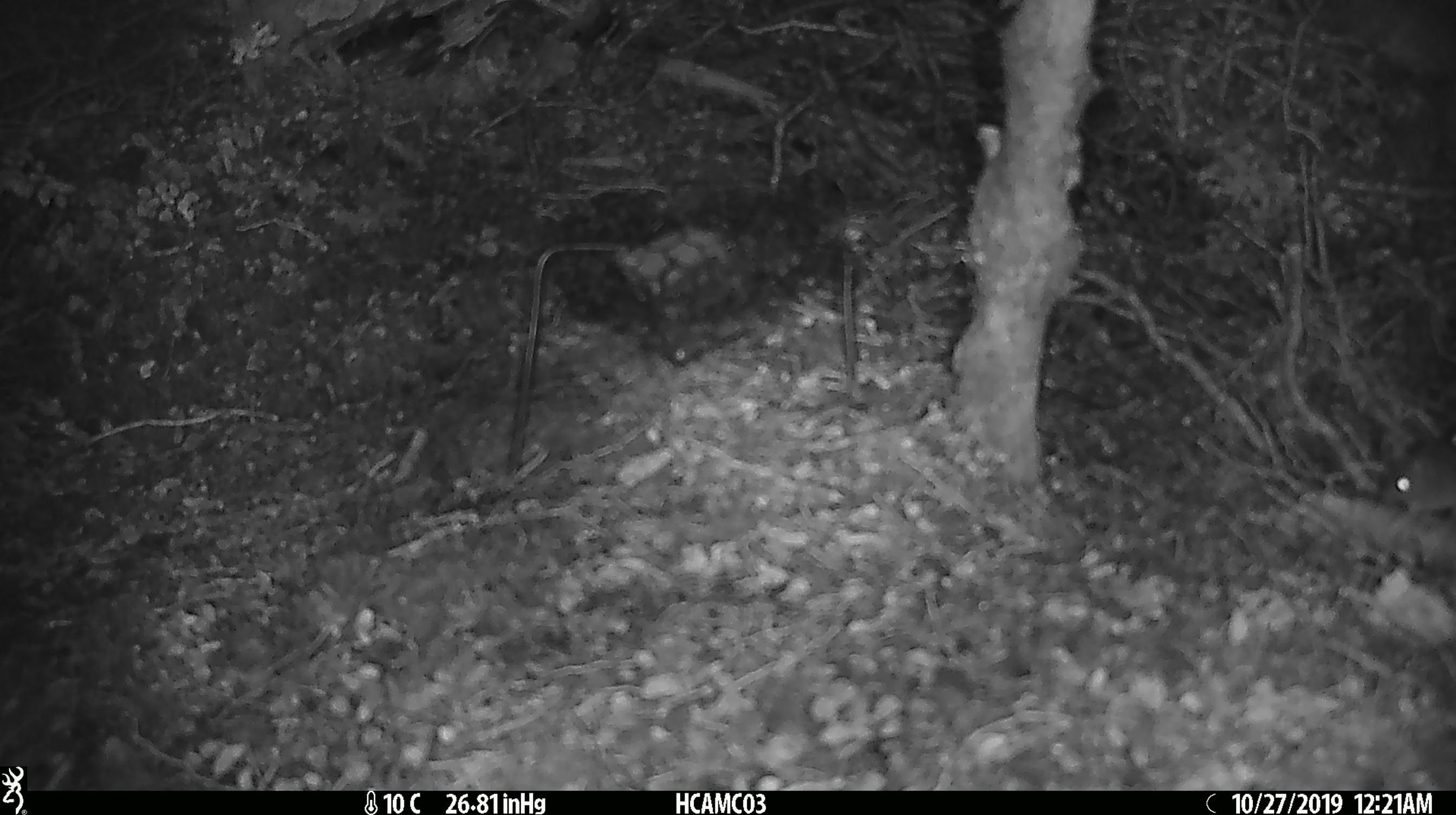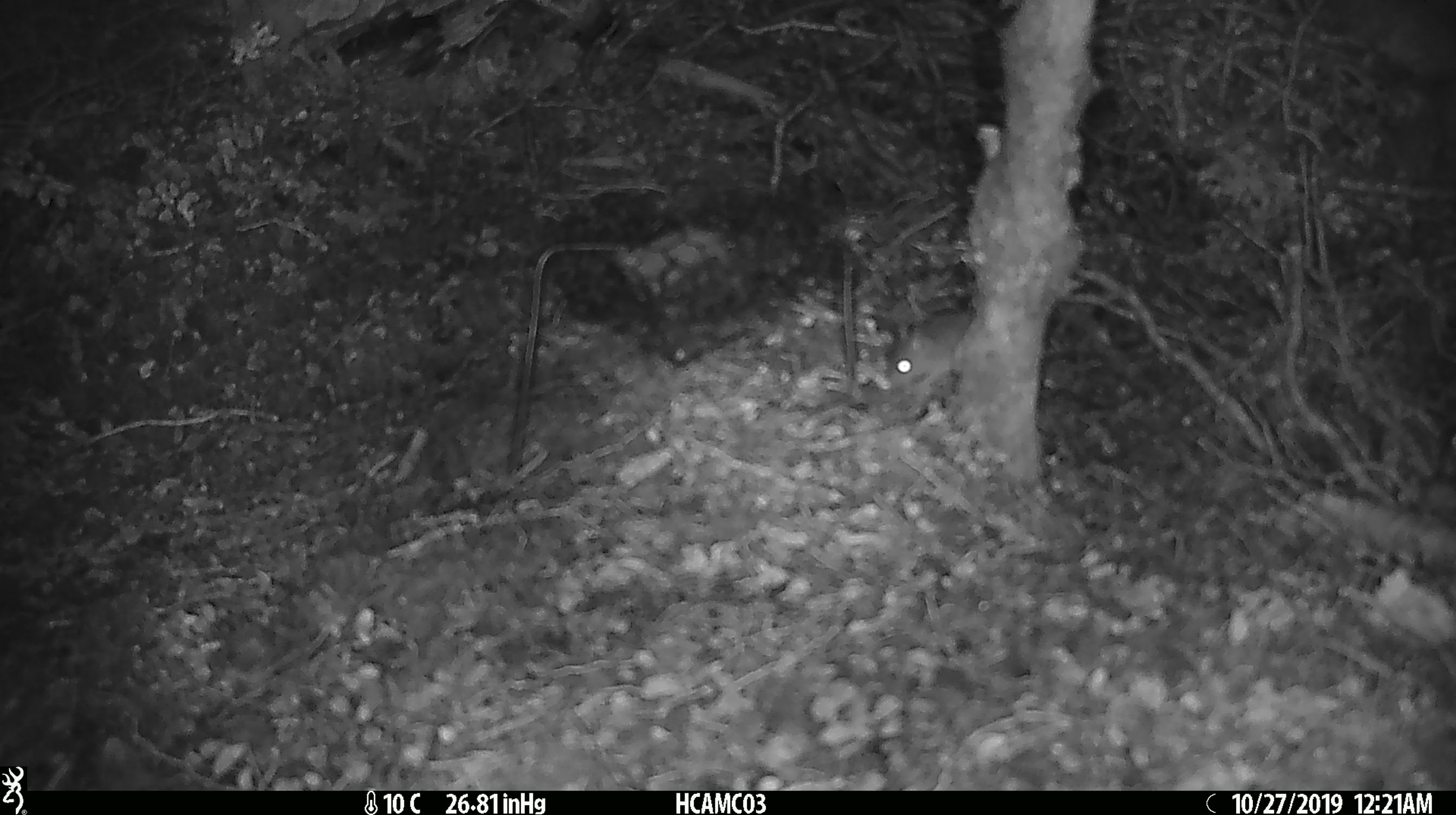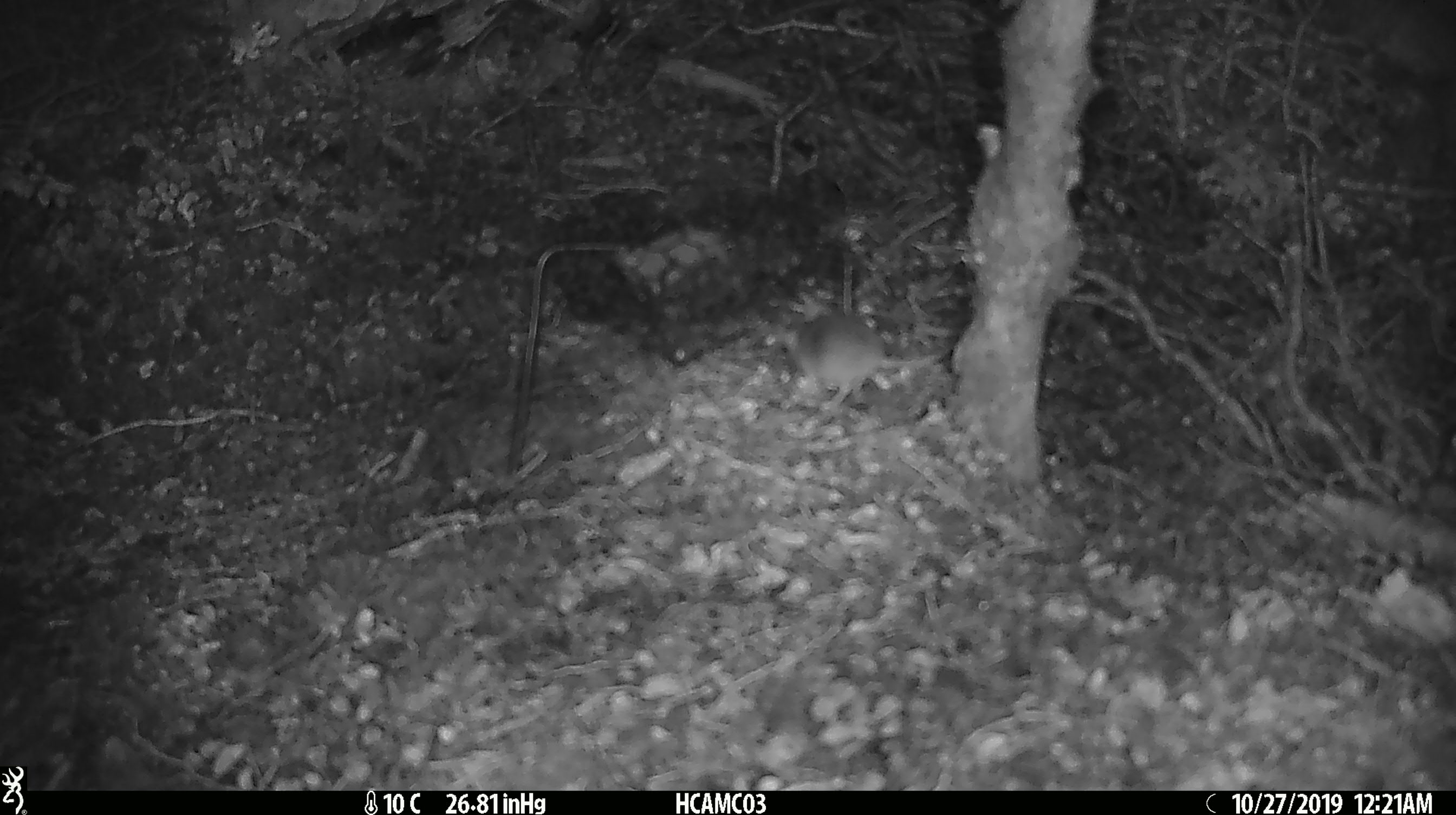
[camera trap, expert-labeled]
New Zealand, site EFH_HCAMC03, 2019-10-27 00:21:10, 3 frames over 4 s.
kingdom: Animalia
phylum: Chordata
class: Mammalia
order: Rodentia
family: Muridae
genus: Mus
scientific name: Mus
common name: mouse